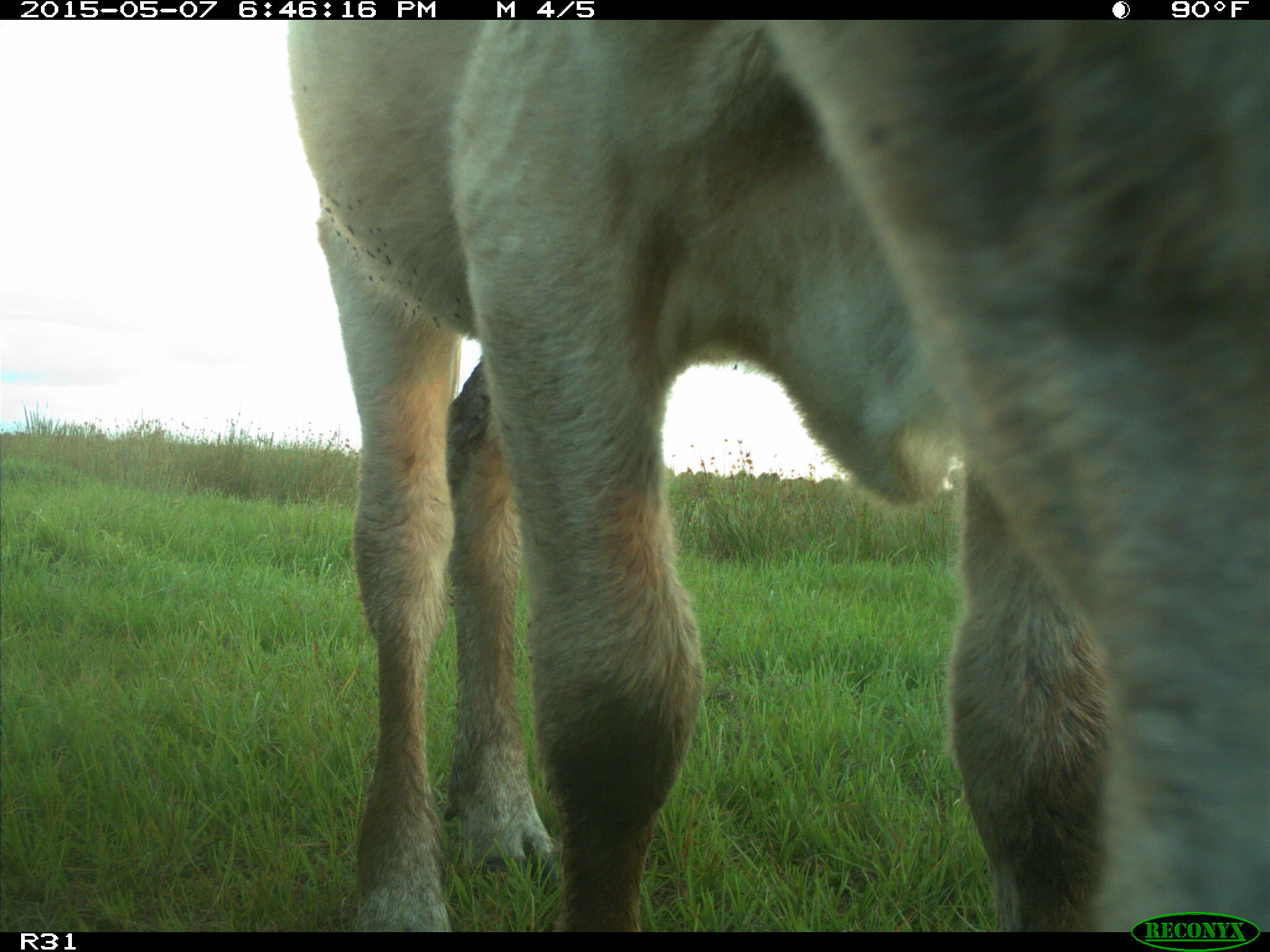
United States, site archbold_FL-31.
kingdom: Animalia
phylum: Chordata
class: Mammalia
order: Artiodactyla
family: Bovidae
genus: Bos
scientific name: Bos taurus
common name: domestic cow